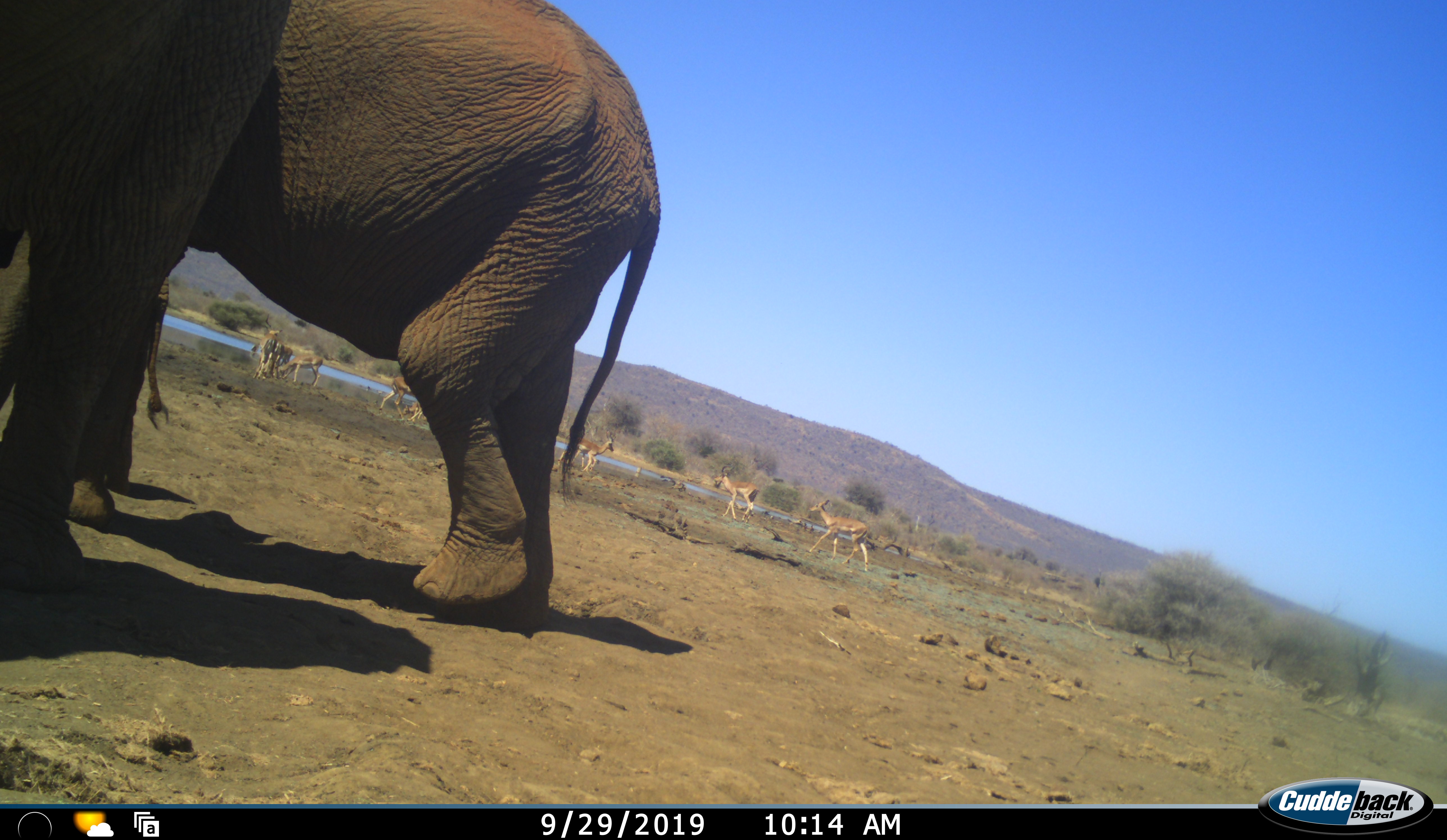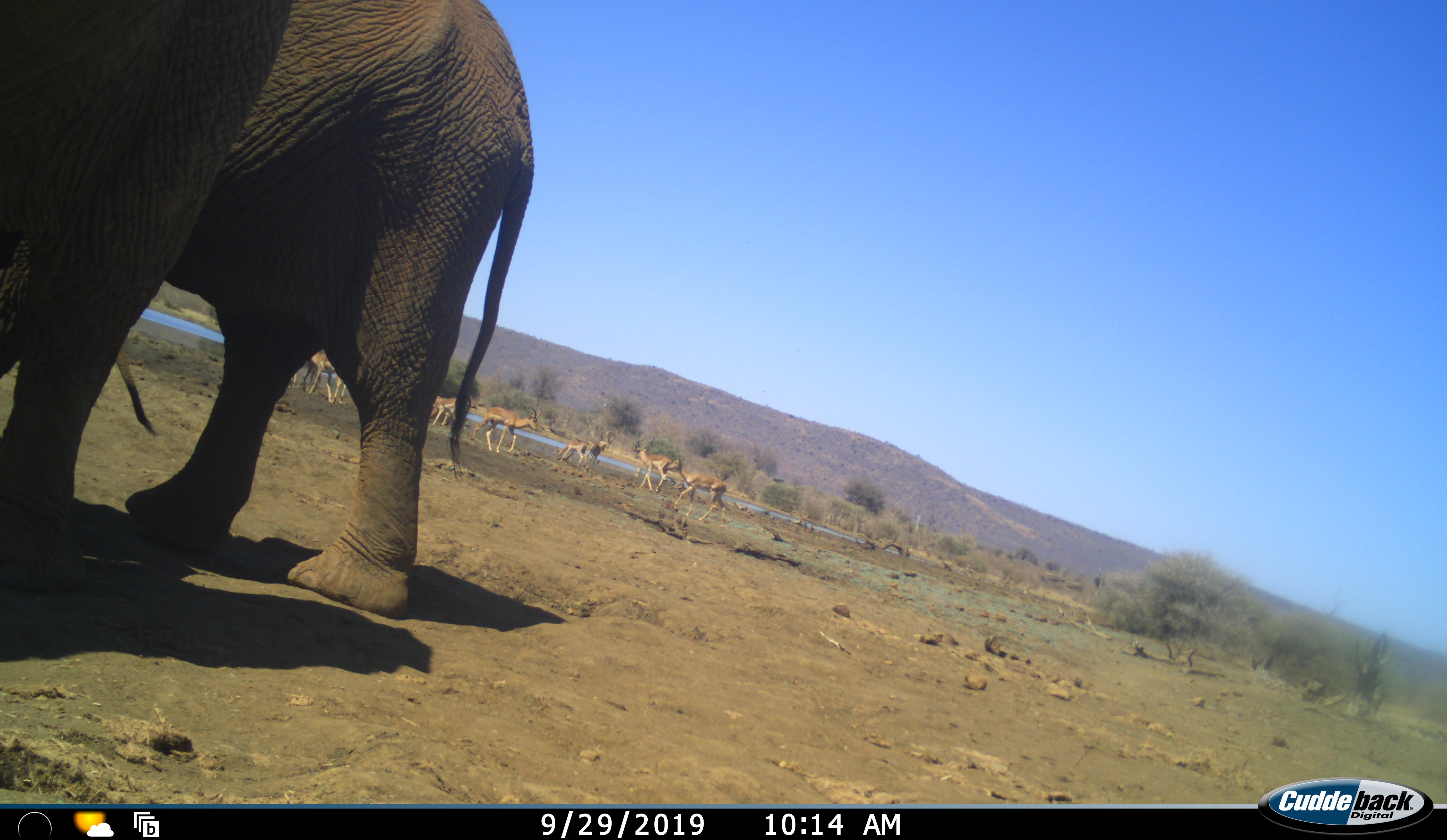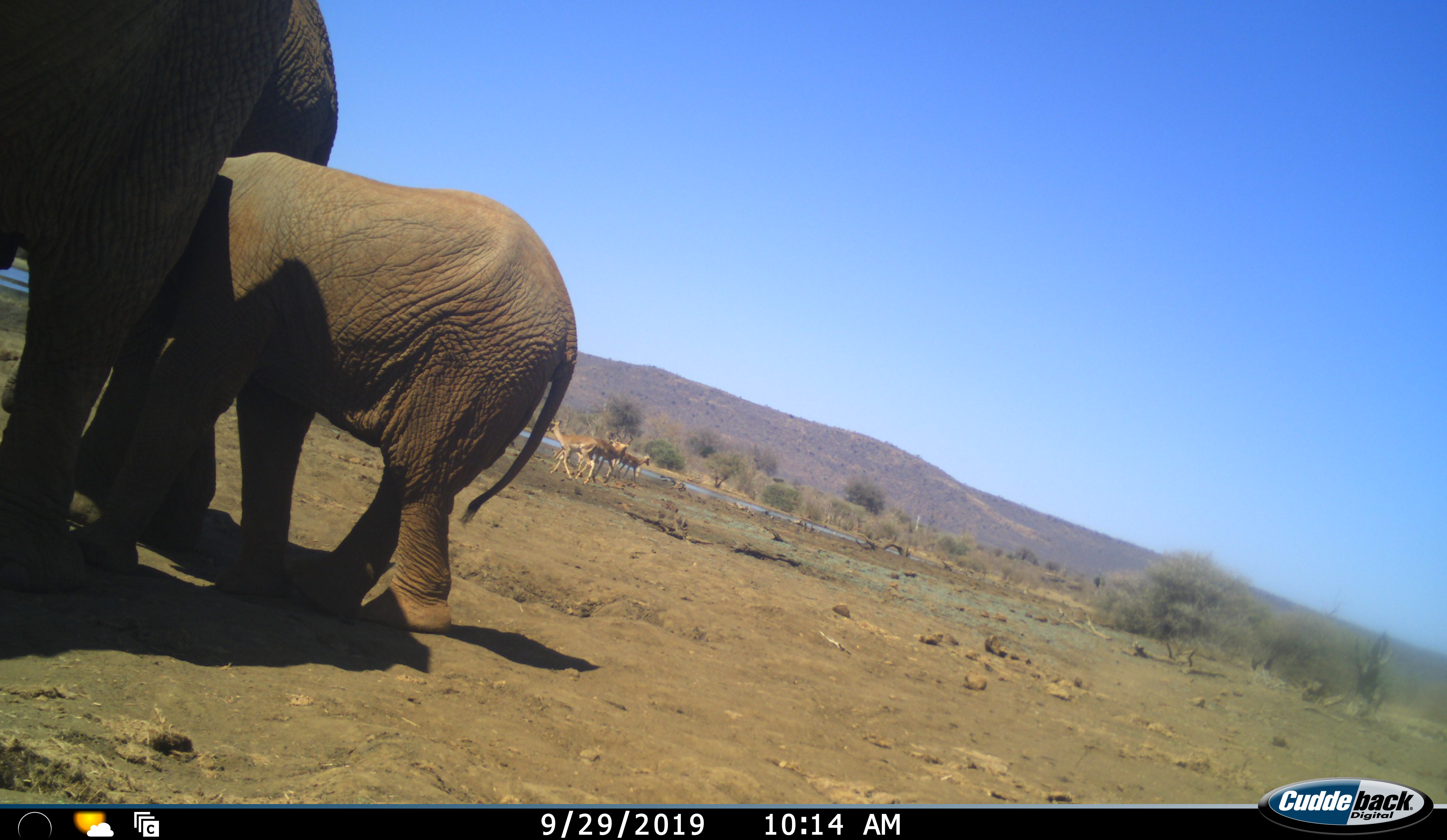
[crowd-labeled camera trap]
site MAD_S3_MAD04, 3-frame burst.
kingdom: Animalia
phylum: Chordata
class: Mammalia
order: Proboscidea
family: Elephantidae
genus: Loxodonta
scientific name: Loxodonta africana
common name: african bush elephant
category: elephant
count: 2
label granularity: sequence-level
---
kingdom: Animalia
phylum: Chordata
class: Mammalia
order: Artiodactyla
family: Bovidae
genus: Aepyceros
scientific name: Aepyceros melampus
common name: impala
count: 9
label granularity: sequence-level